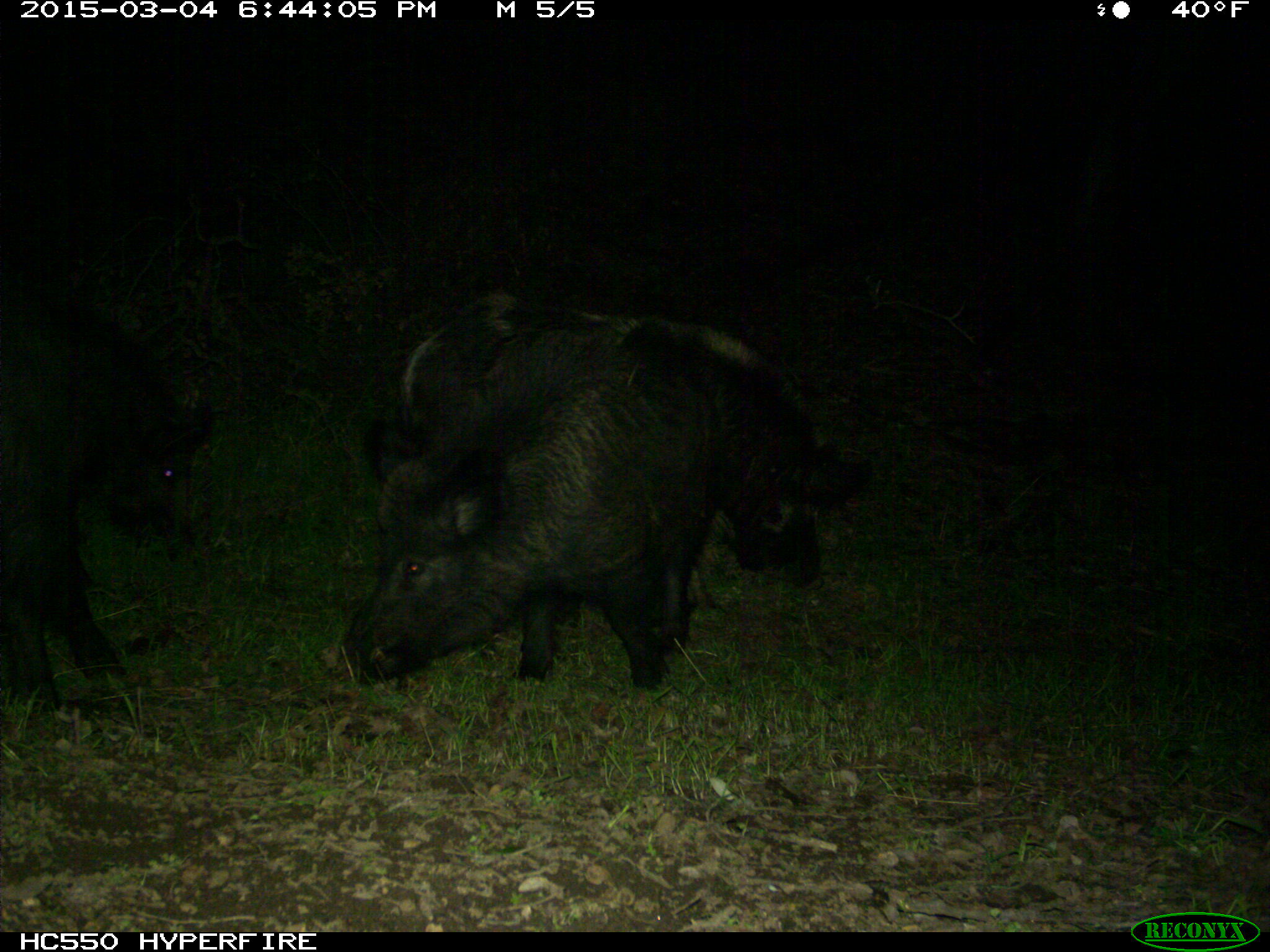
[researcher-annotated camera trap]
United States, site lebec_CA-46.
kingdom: Animalia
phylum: Chordata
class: Mammalia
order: Artiodactyla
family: Suidae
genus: Sus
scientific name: Sus scrofa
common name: wild boar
Sus scrofa (wild boar).